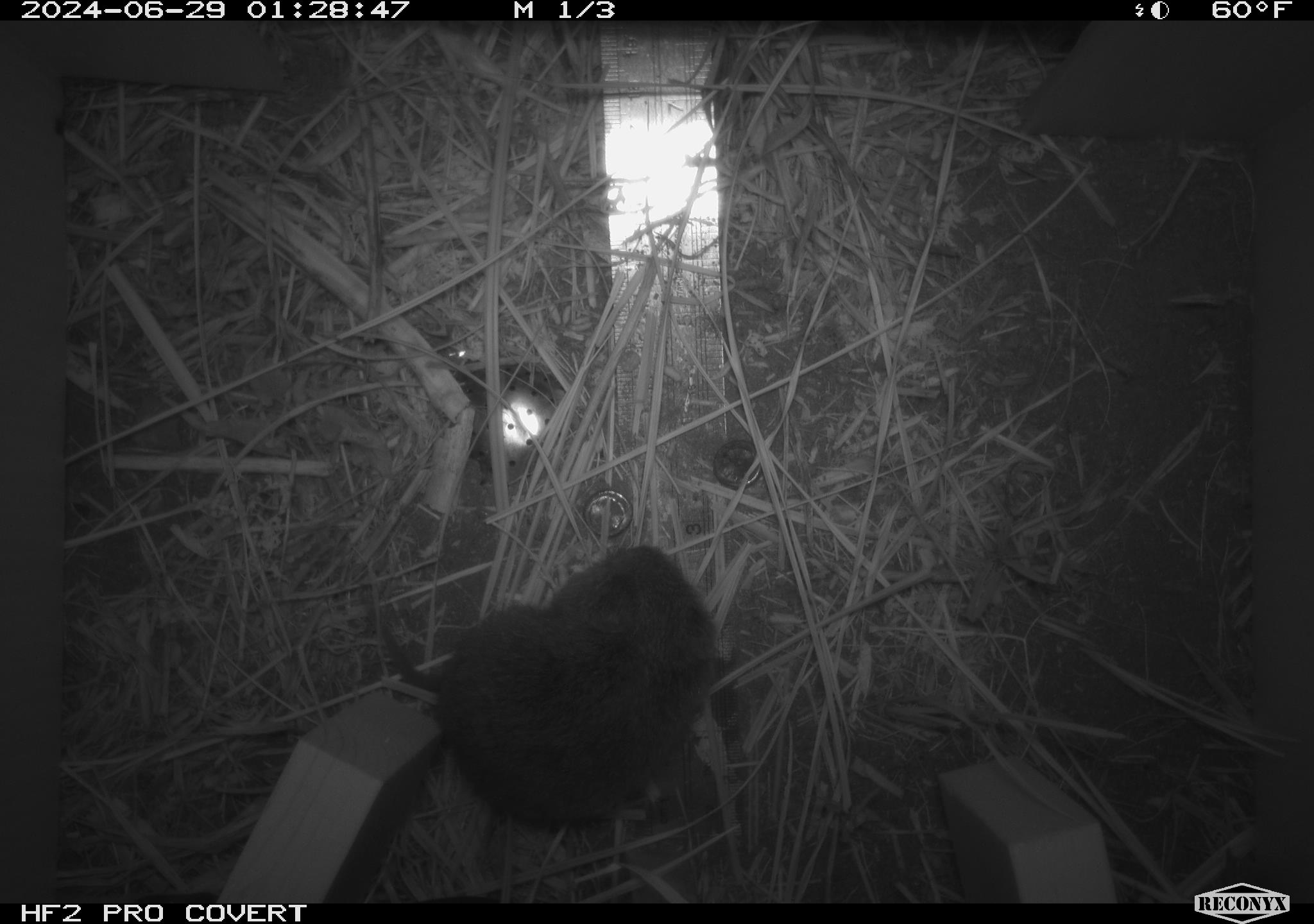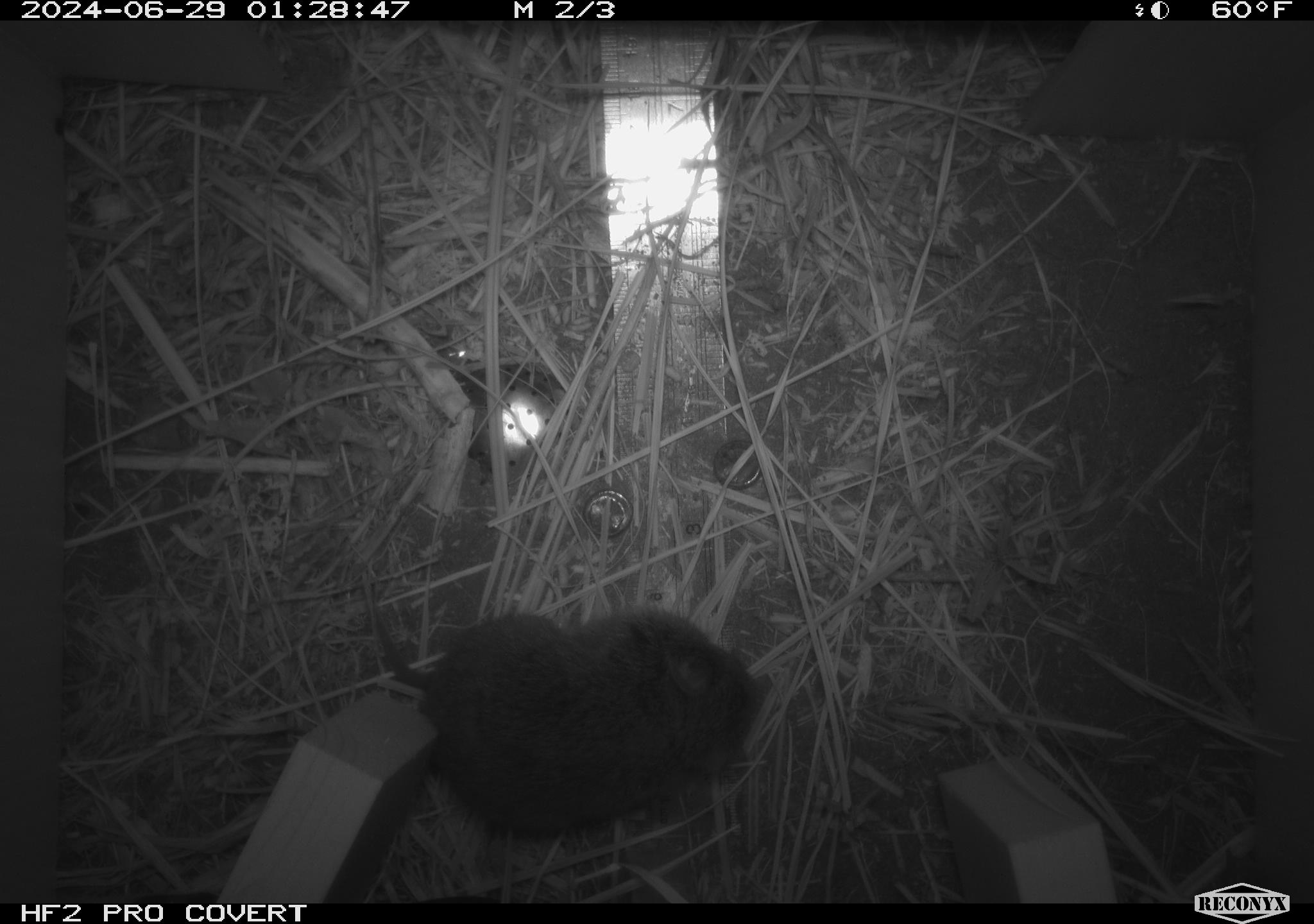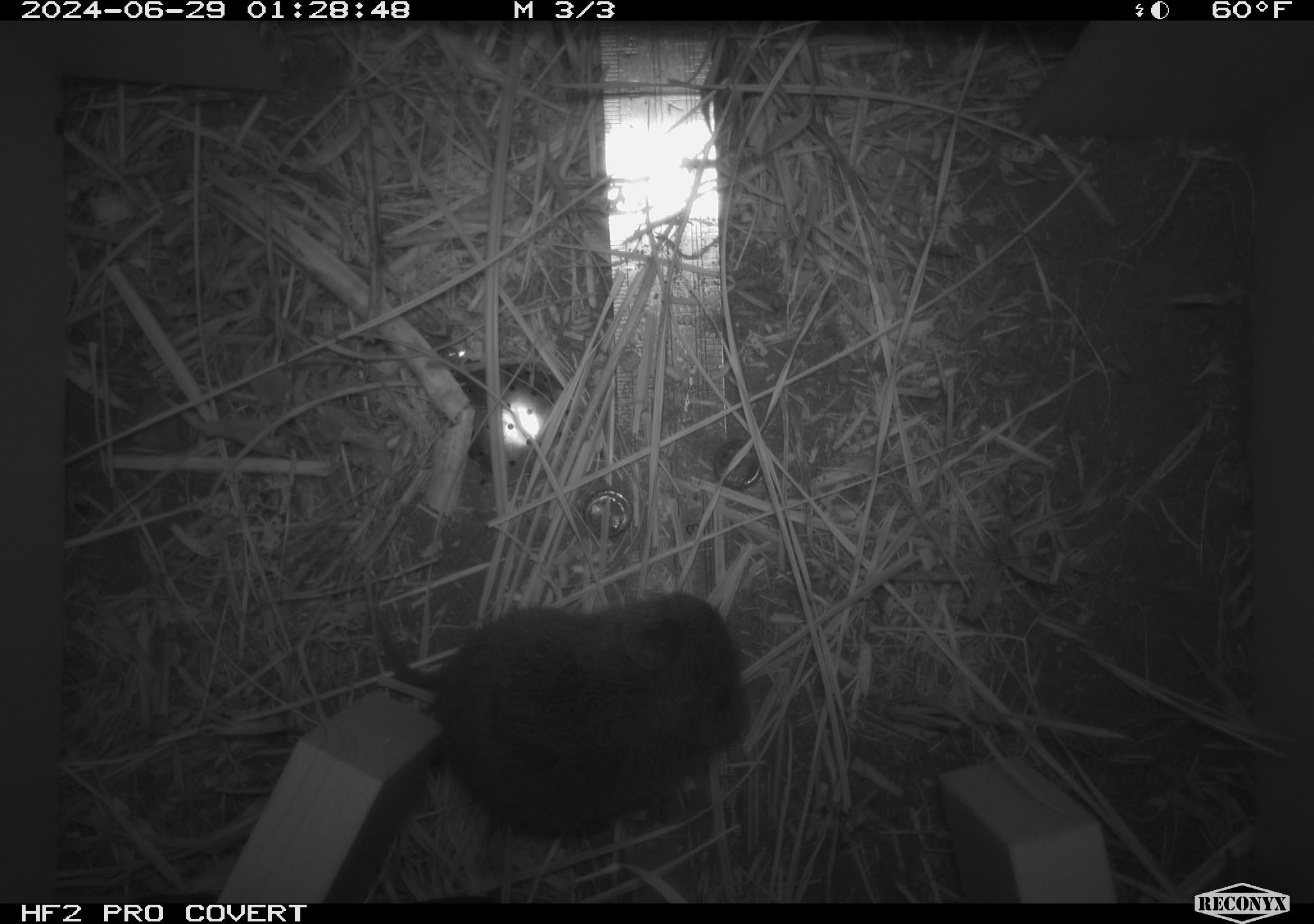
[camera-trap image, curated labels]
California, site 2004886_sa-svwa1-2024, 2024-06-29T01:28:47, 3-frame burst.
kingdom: Animalia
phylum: Chordata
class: Mammalia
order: Rodentia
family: Cricetidae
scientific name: Arvicolinae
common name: voles, lemmings, and muskrats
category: arvicolinae subfamily